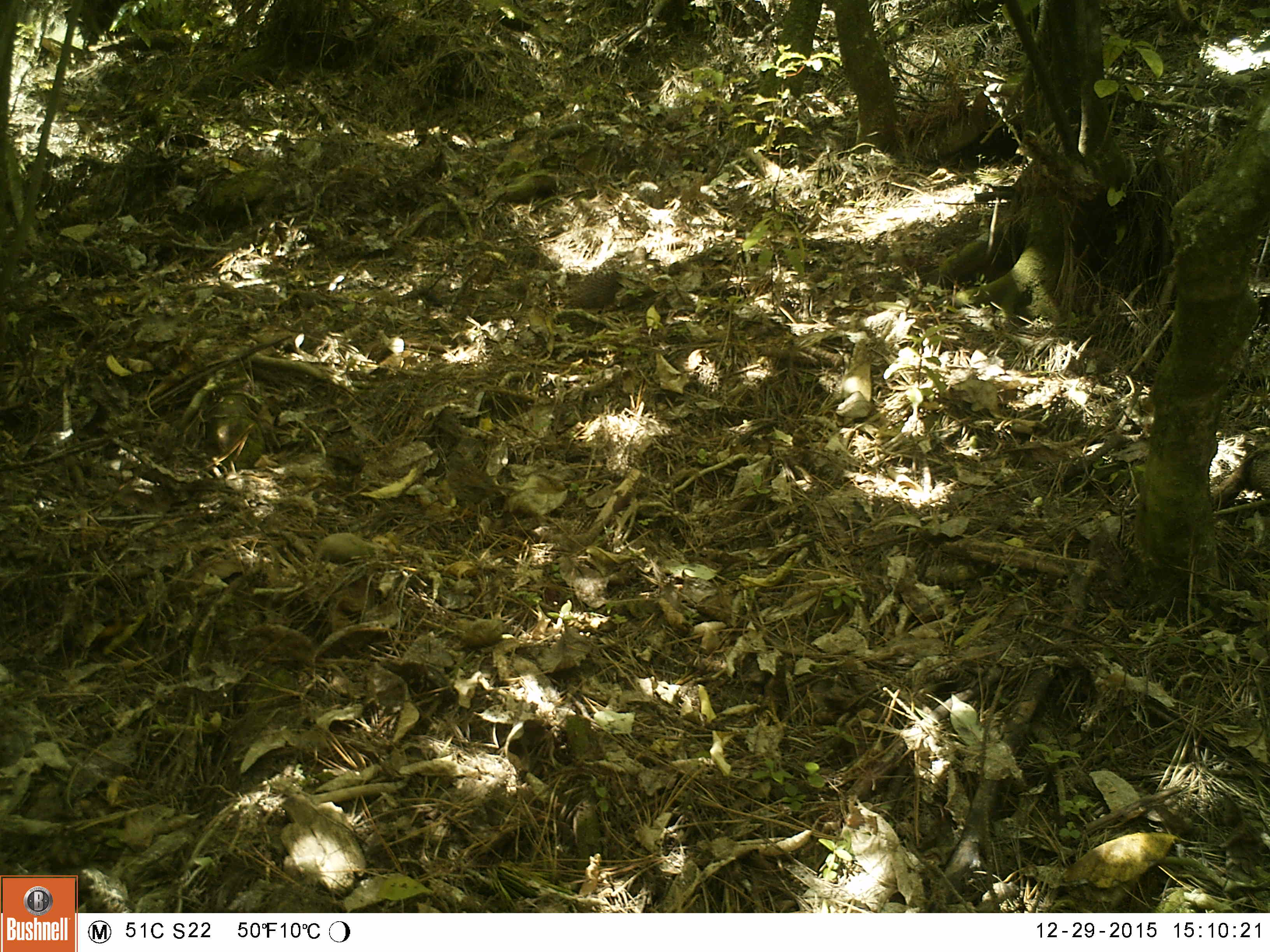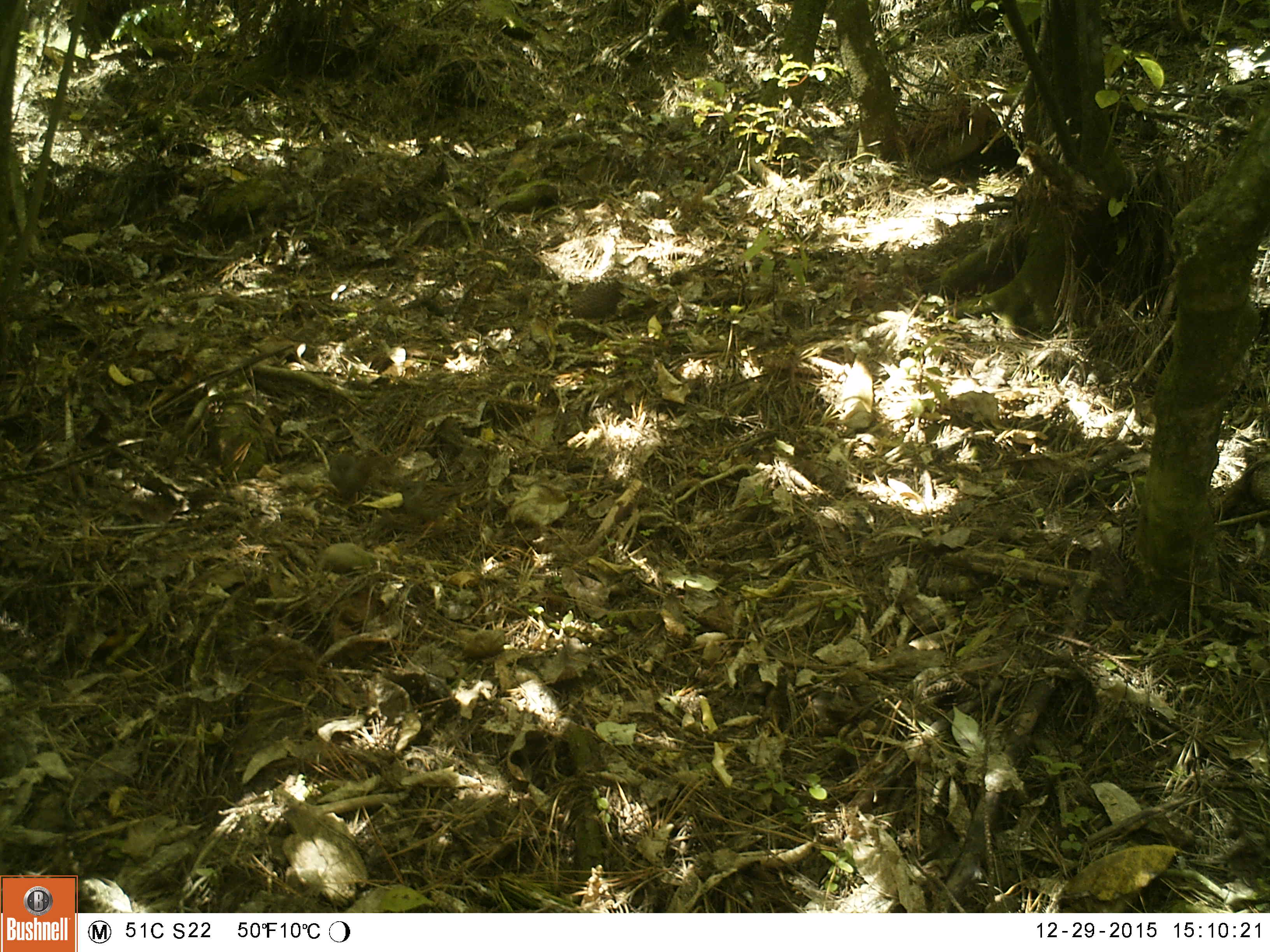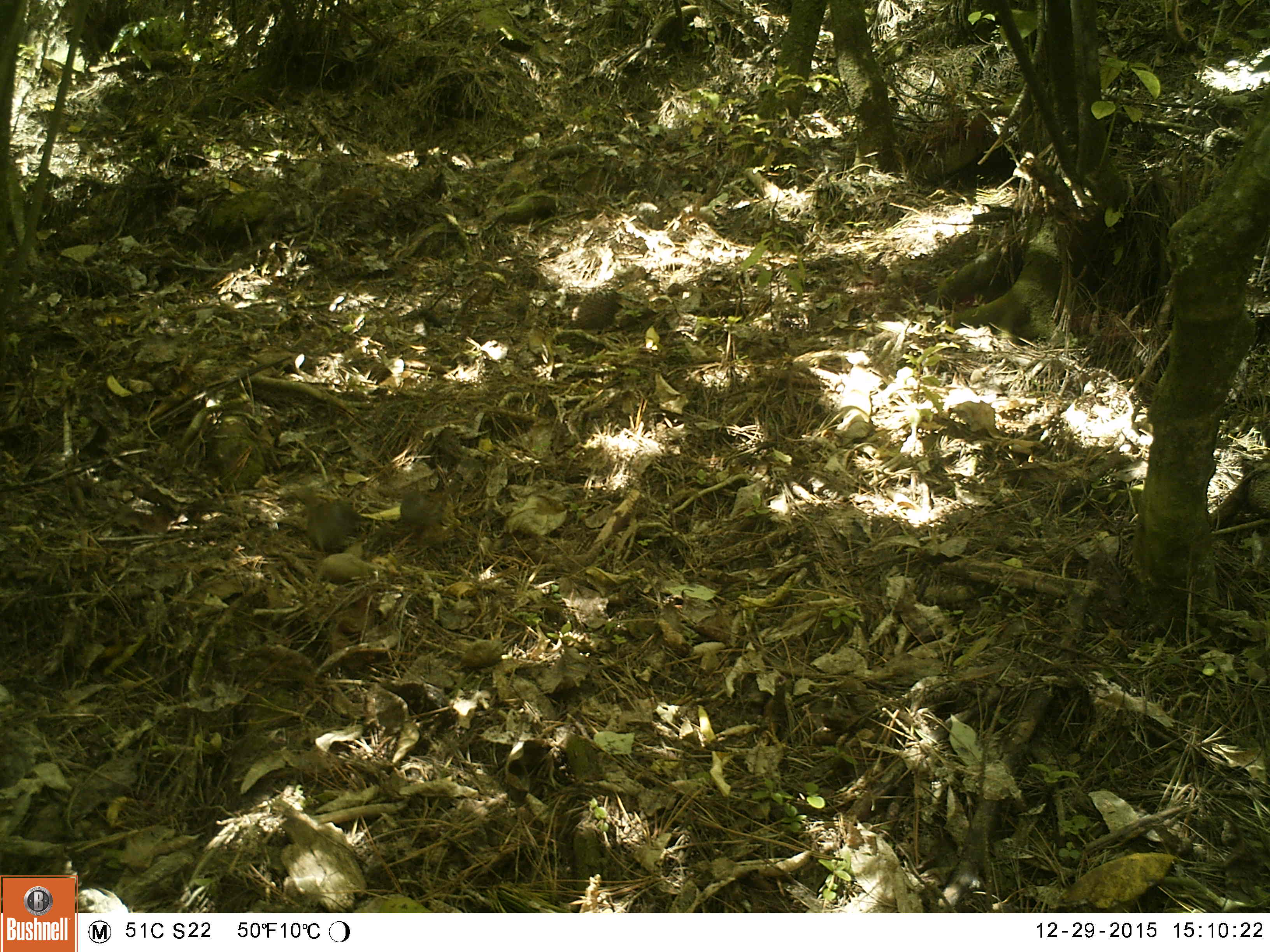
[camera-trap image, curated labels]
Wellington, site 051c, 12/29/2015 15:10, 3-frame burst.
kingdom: Animalia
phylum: Chordata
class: Aves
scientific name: Aves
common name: bird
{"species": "bird (Aves)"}